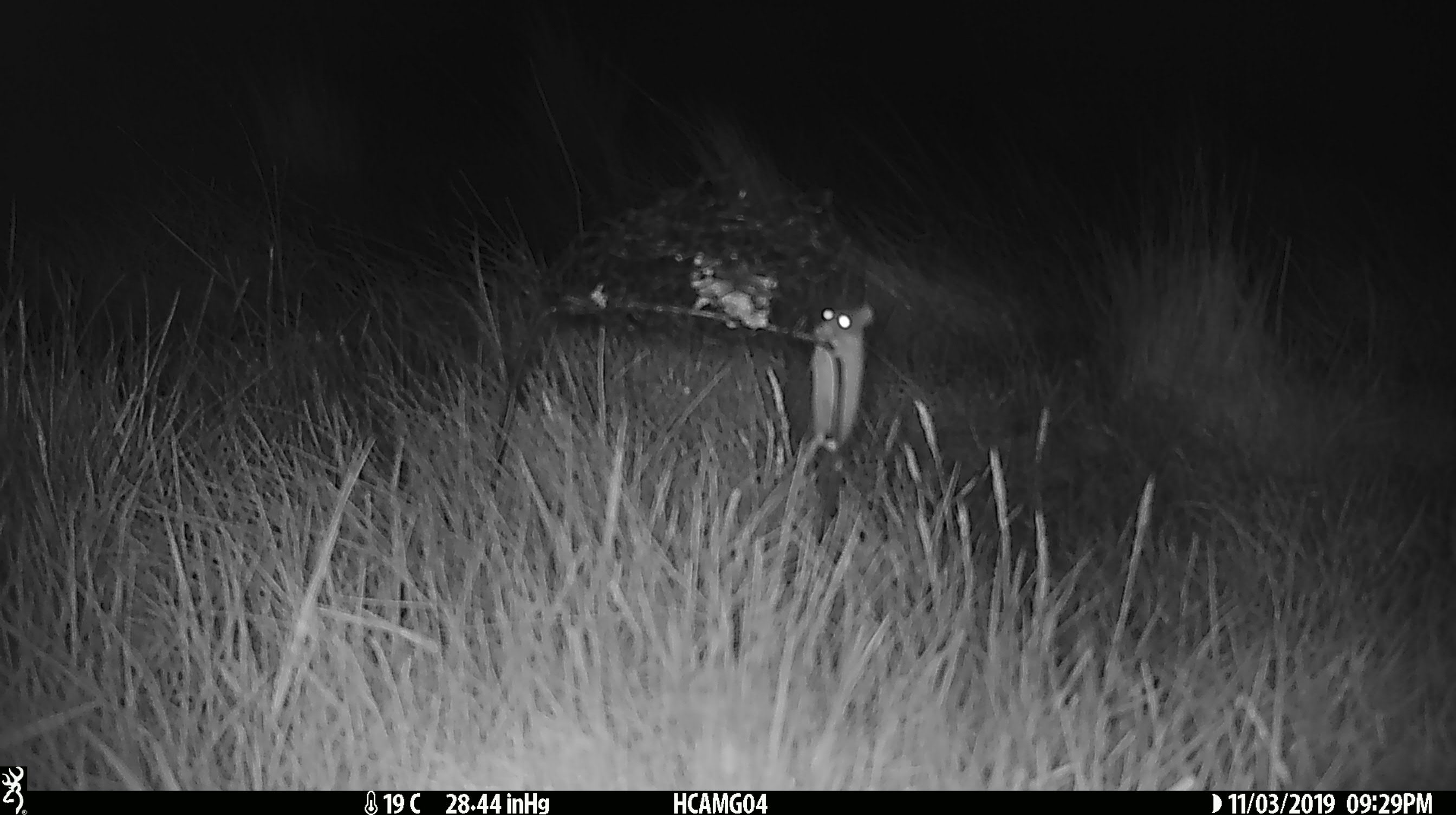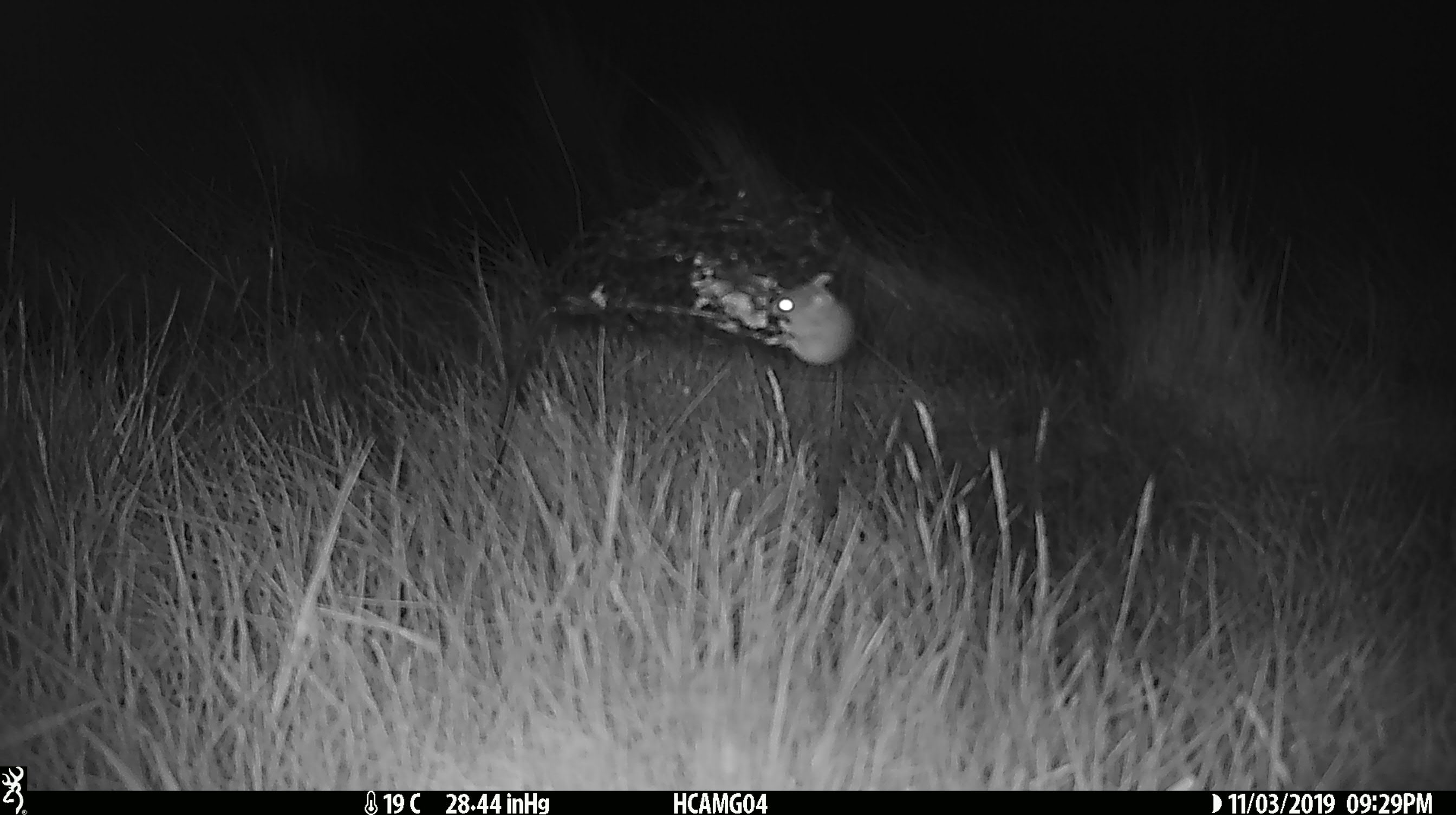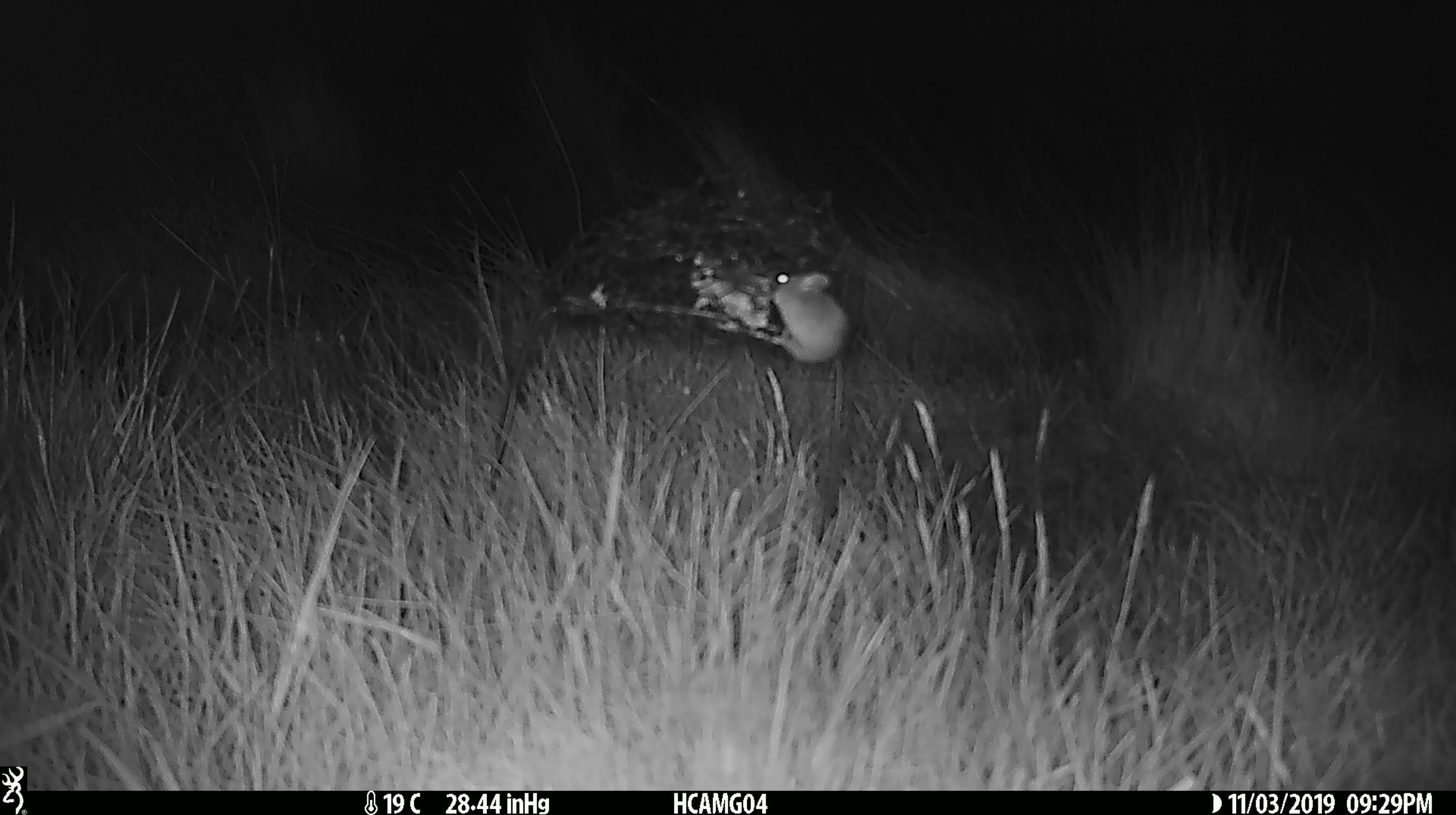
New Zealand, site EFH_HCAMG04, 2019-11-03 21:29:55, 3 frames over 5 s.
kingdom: Animalia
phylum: Chordata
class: Mammalia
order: Rodentia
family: Muridae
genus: Mus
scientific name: Mus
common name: mouse